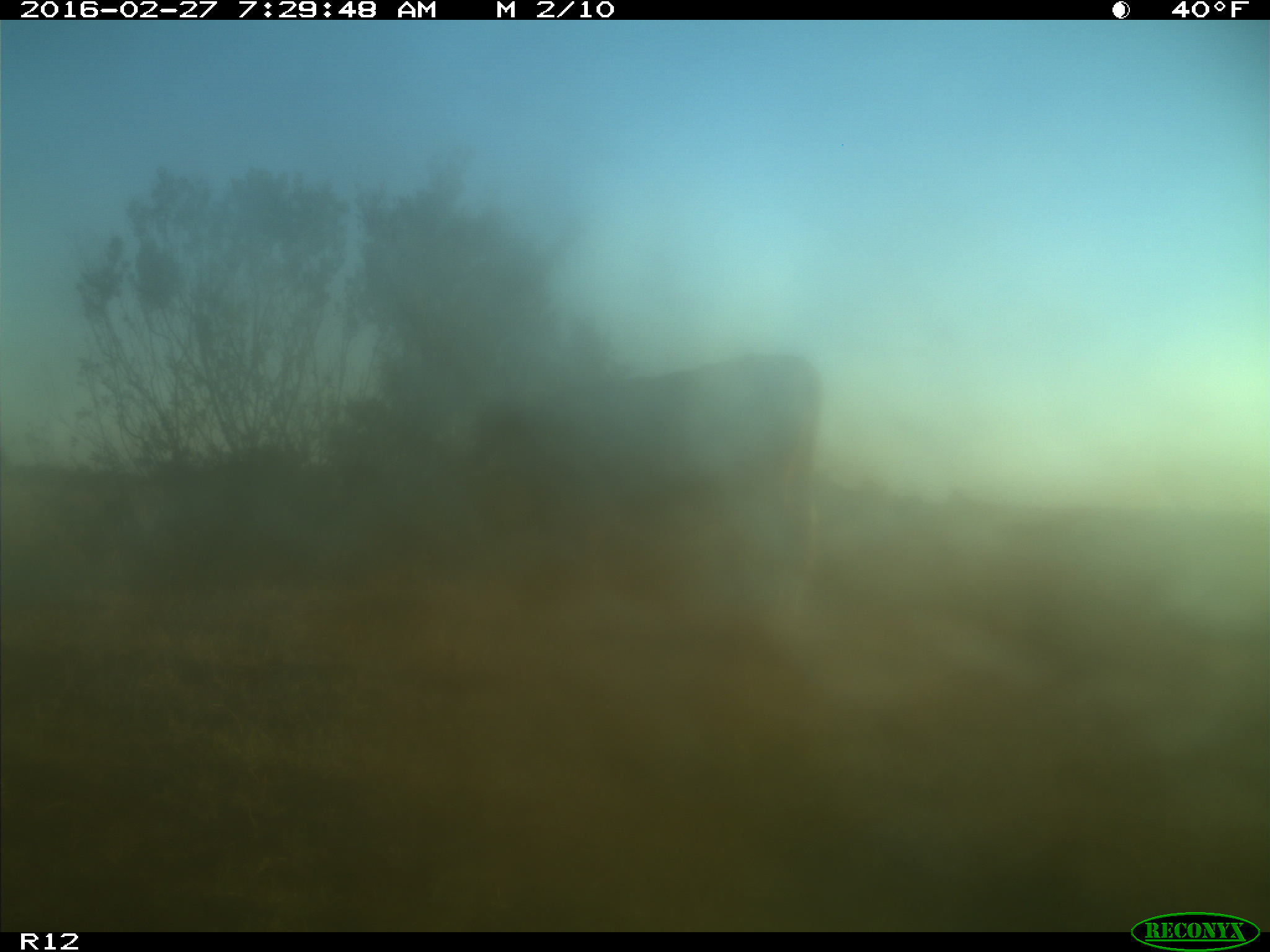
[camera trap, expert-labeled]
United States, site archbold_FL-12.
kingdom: Animalia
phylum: Chordata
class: Mammalia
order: Artiodactyla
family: Bovidae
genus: Bos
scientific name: Bos taurus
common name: domestic cow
Bos taurus (domestic cow).